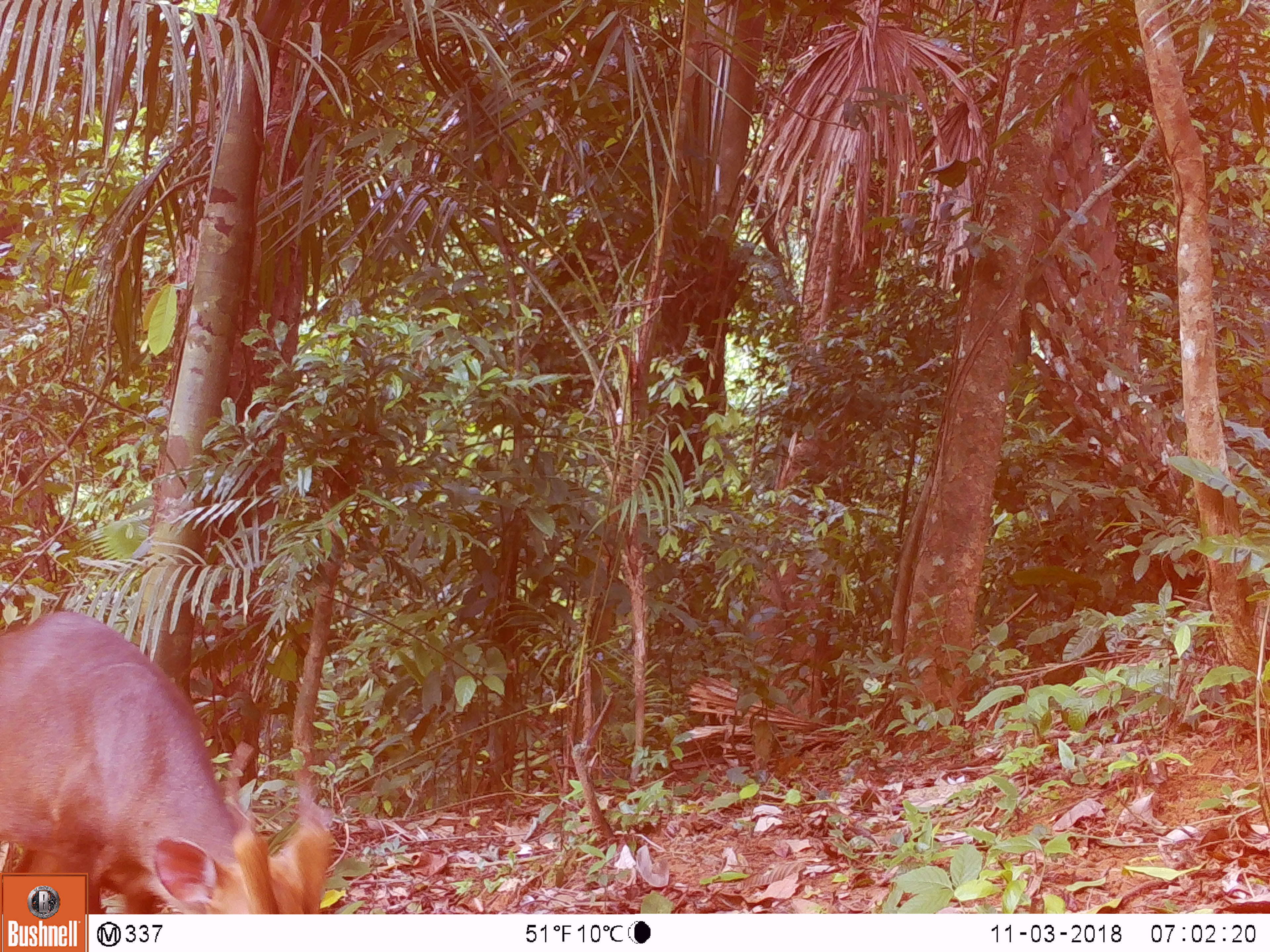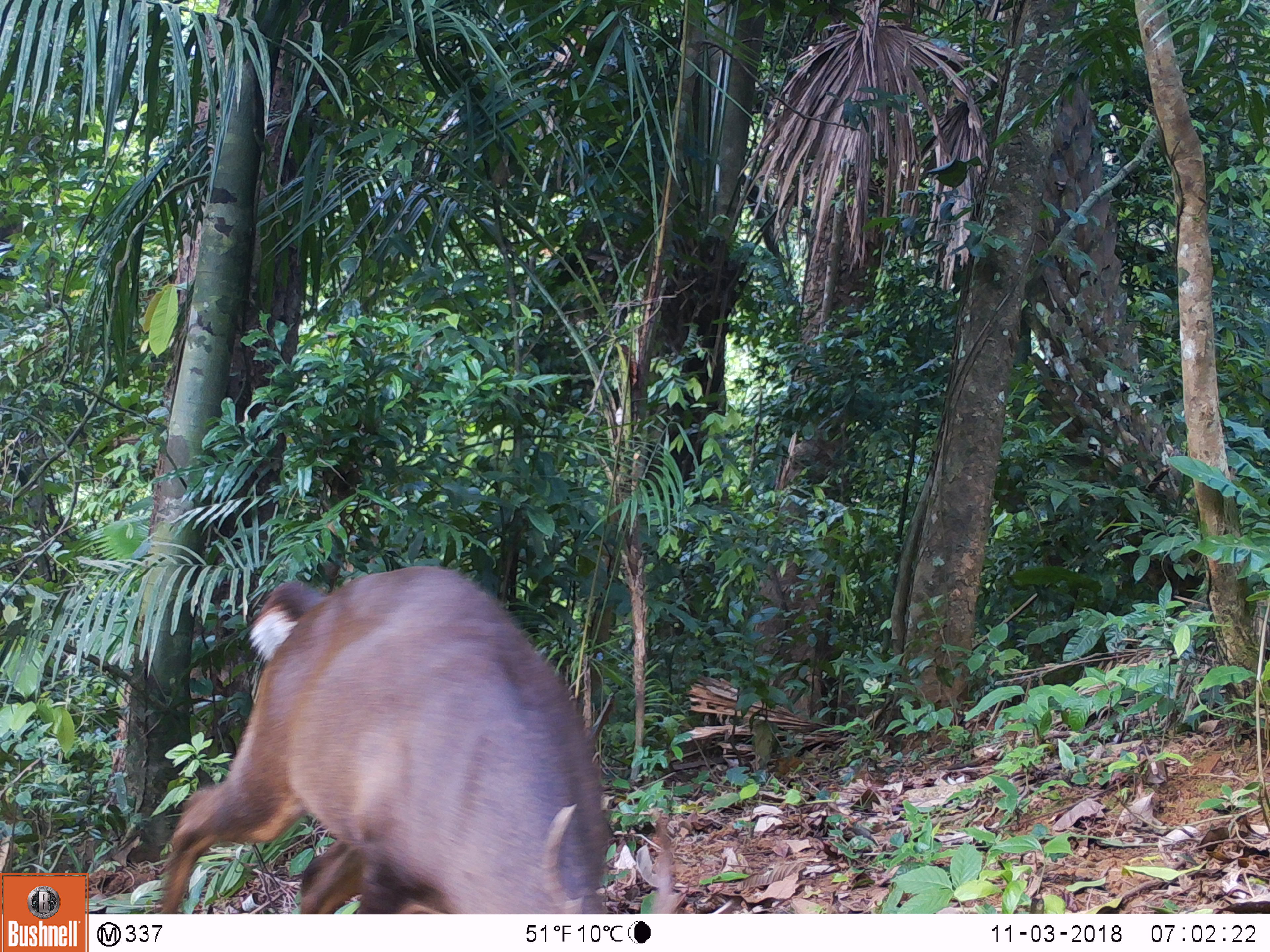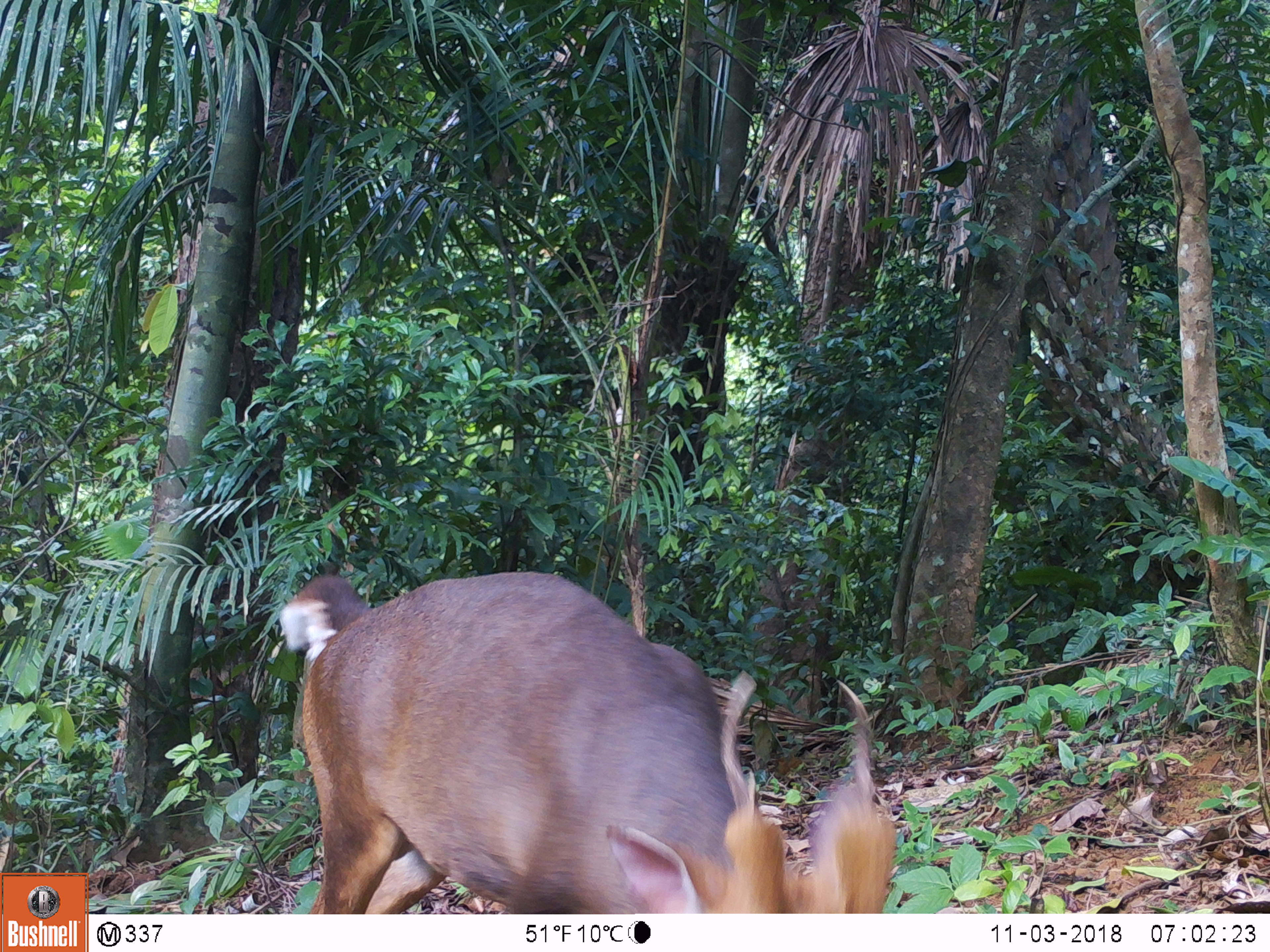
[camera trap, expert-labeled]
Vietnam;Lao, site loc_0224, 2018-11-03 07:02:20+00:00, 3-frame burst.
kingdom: Animalia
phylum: Chordata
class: Mammalia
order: Artiodactyla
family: Cervidae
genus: Muntiacus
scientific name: Muntiacus vuquangensis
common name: large-antlered muntjac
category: large antlered muntjac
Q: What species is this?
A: Large antlered muntjac (large-antlered muntjac) (Muntiacus vuquangensis).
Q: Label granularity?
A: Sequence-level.